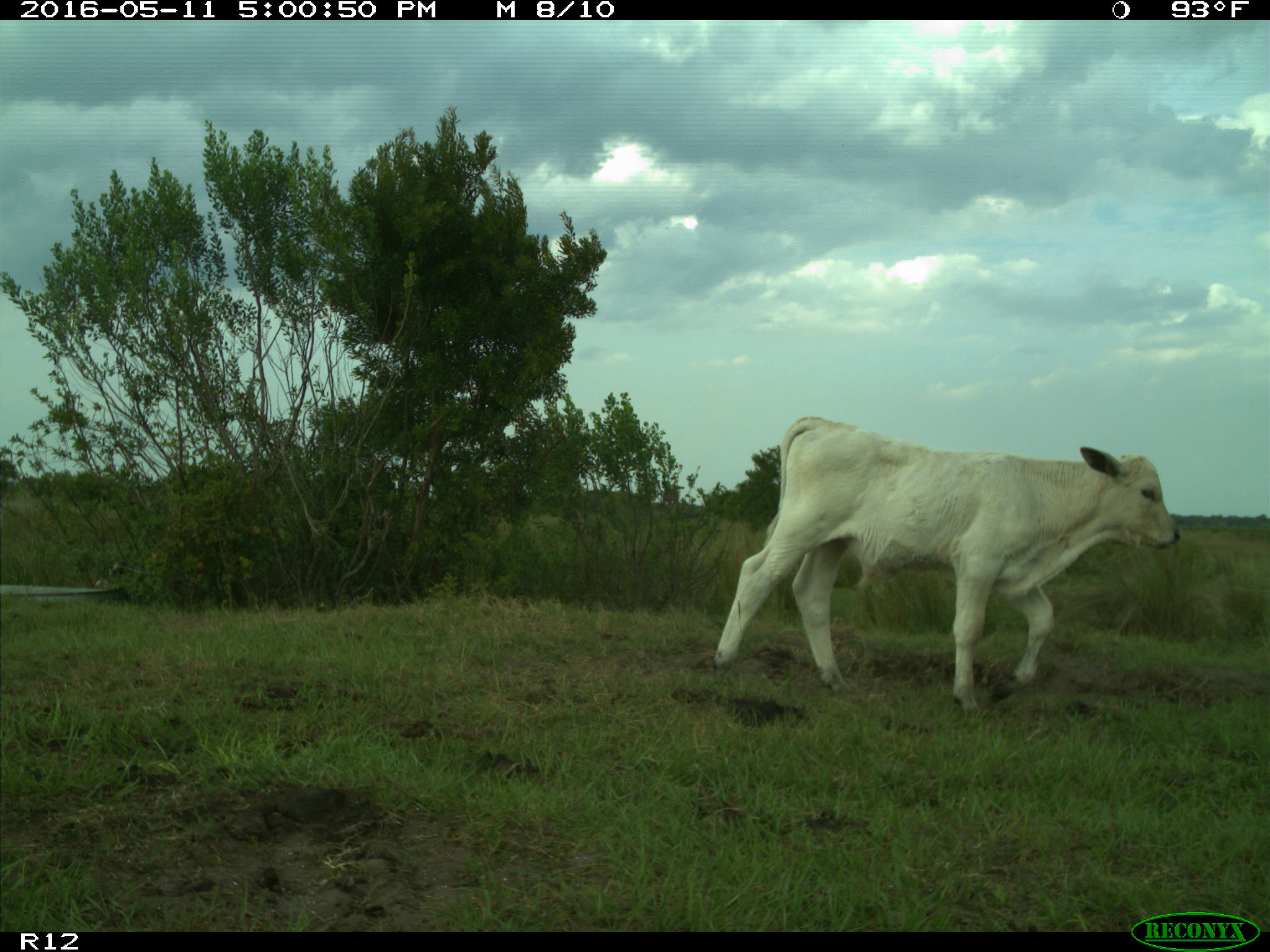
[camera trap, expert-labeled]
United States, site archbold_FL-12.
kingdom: Animalia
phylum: Chordata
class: Mammalia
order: Artiodactyla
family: Bovidae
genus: Bos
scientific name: Bos taurus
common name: domestic cow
Bos taurus (domestic cow).